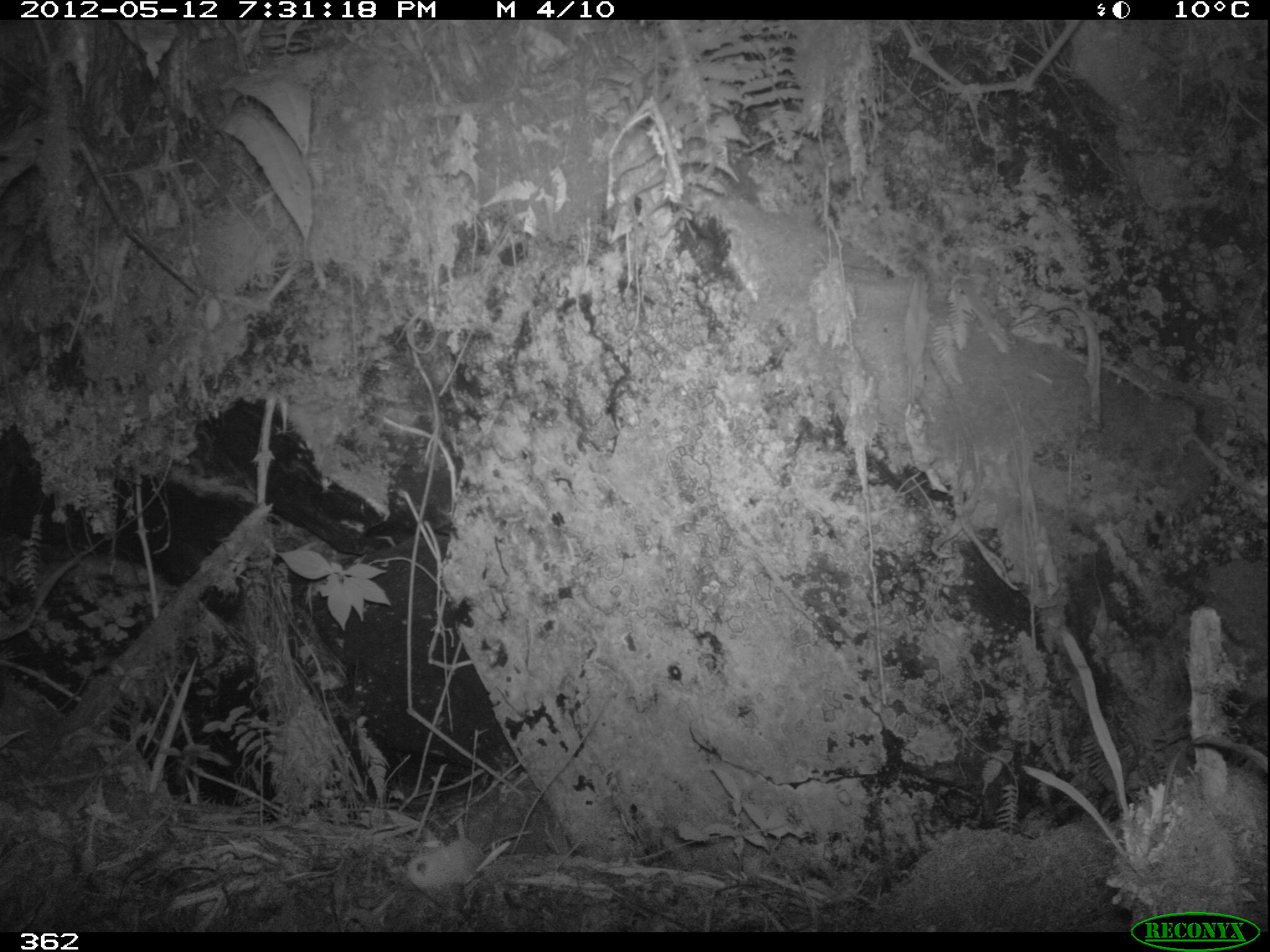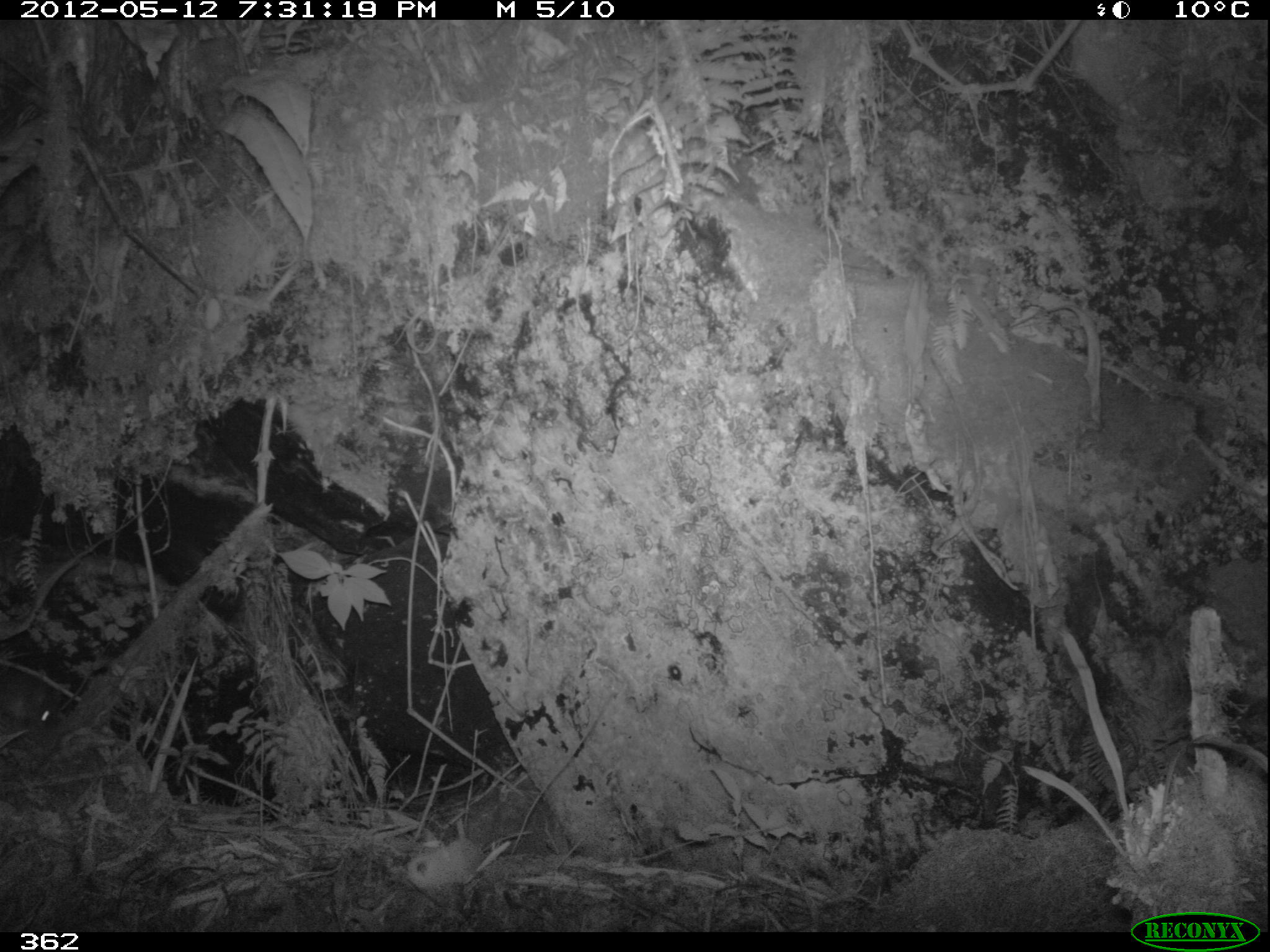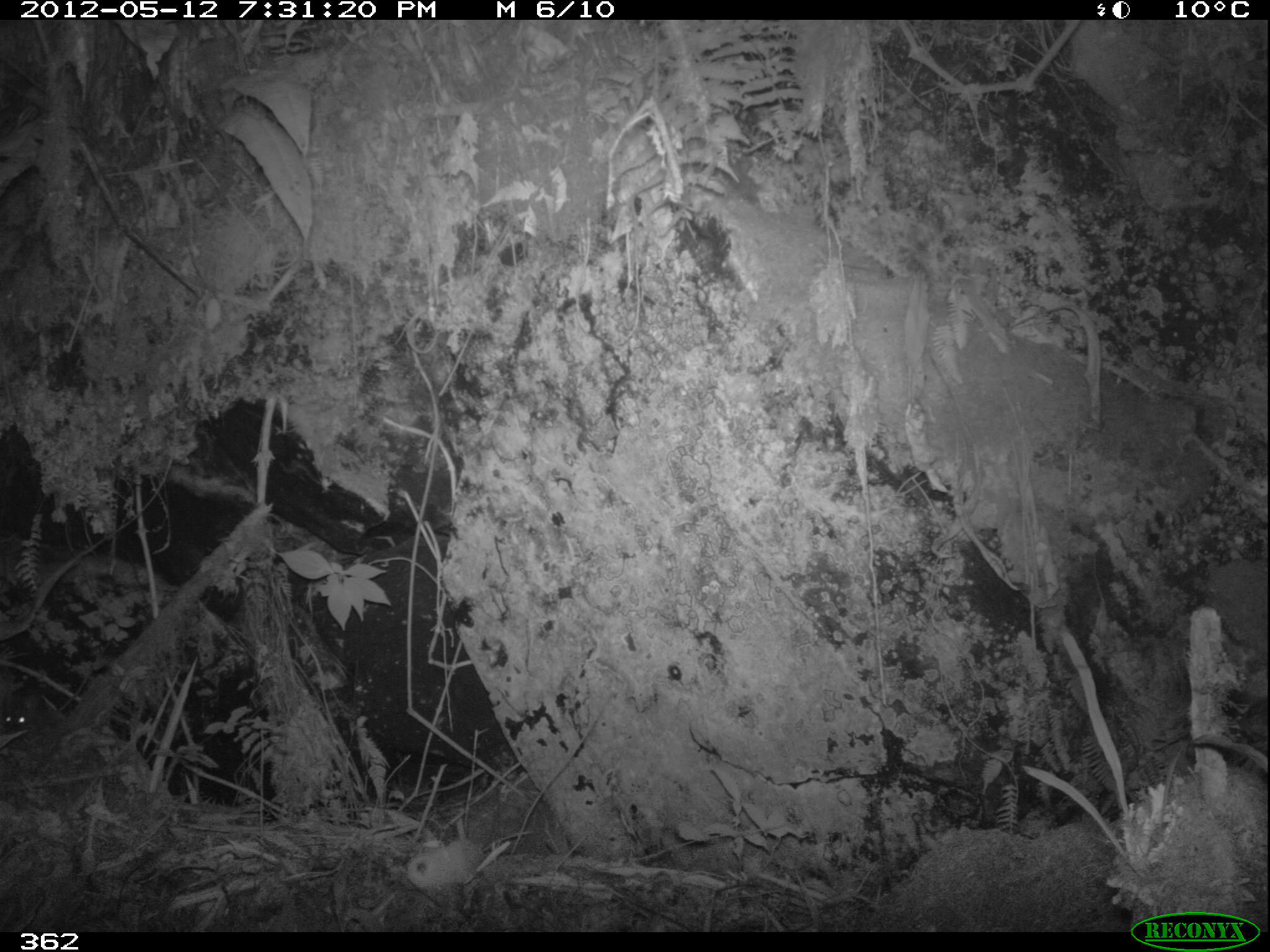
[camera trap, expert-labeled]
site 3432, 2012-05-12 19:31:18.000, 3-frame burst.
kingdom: Animalia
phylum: Chordata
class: Mammalia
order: Rodentia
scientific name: Rodentia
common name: rodents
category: unknown rodent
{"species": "unknown rodent (rodents) (Rodentia)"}